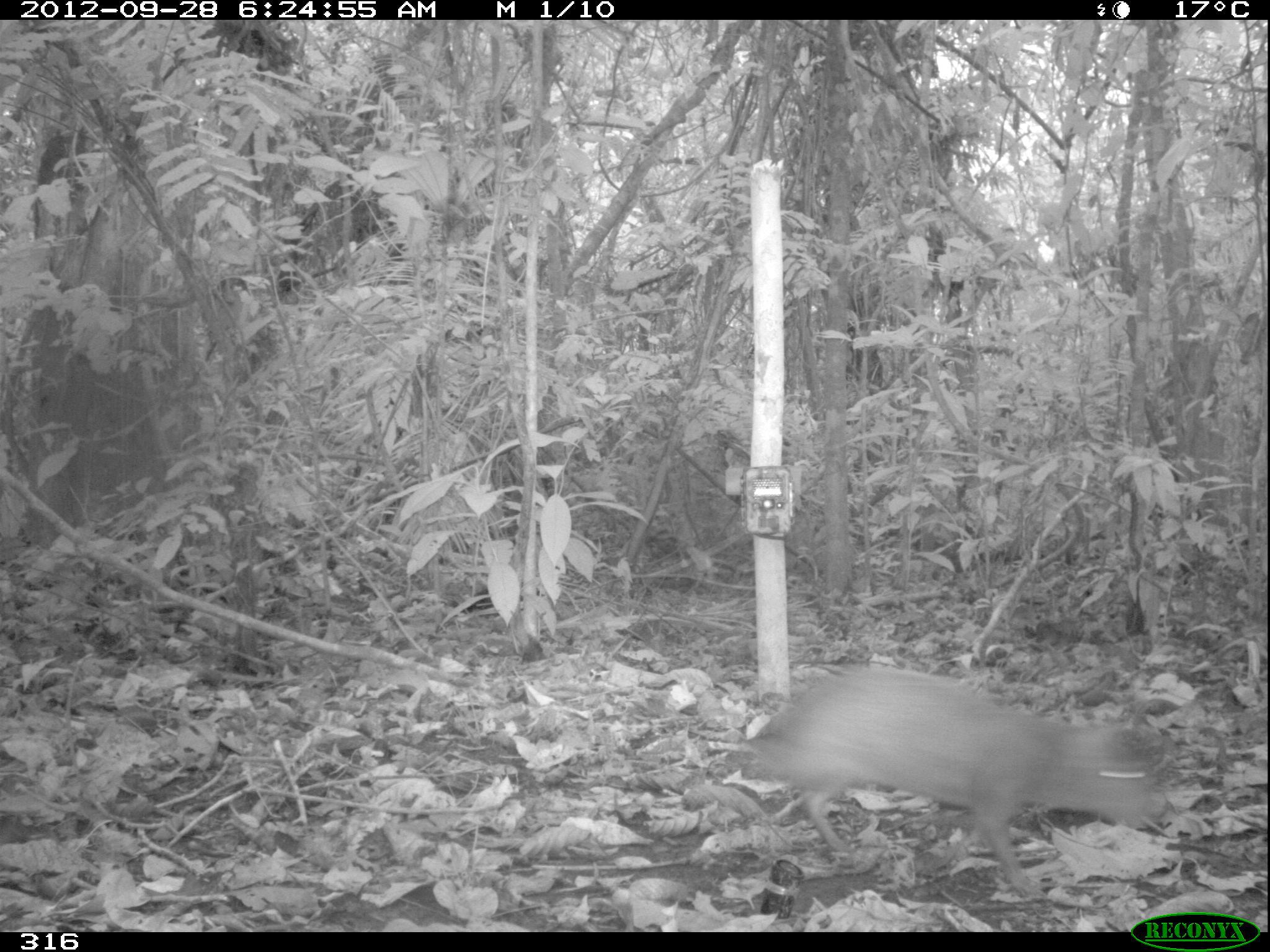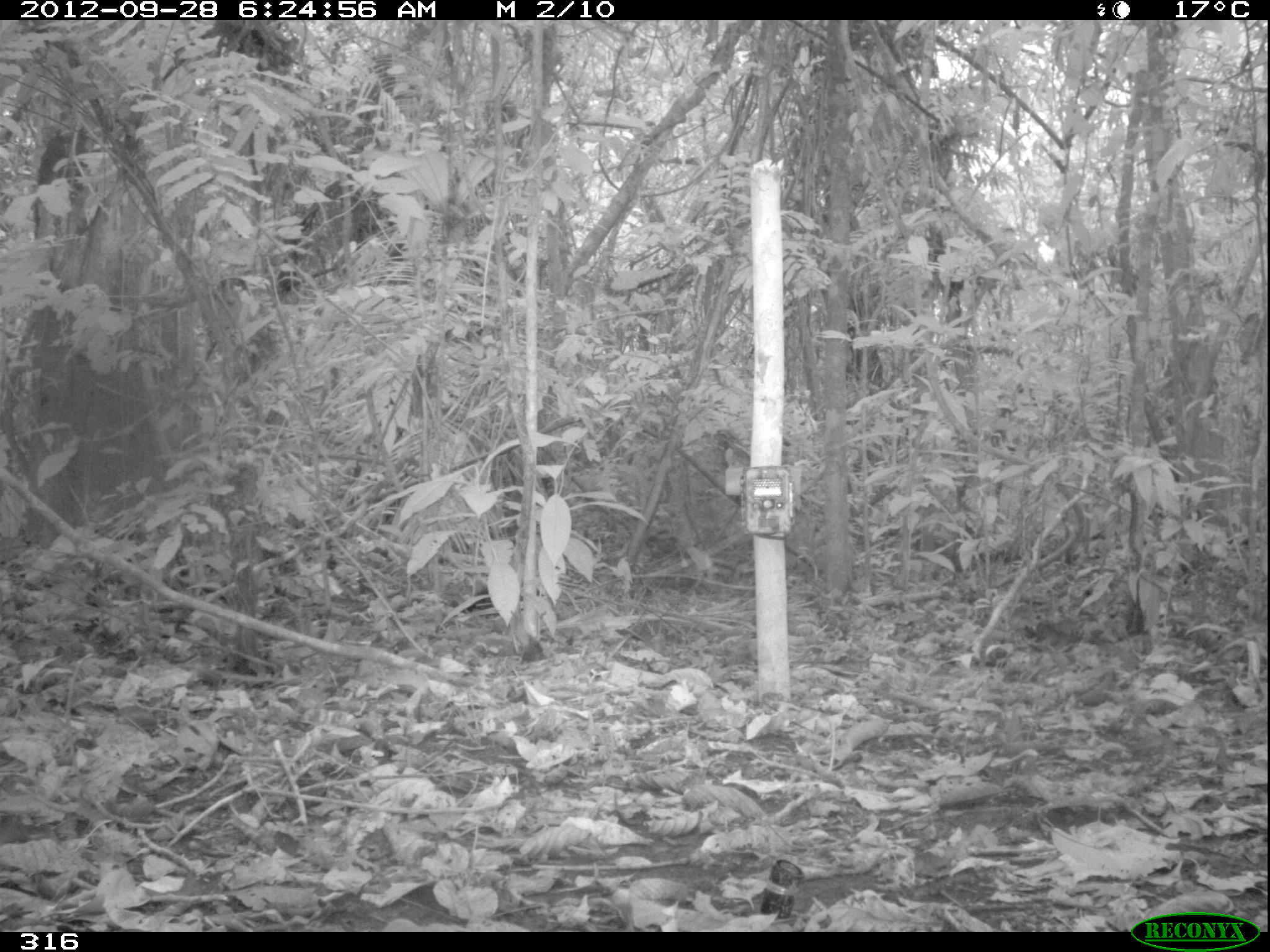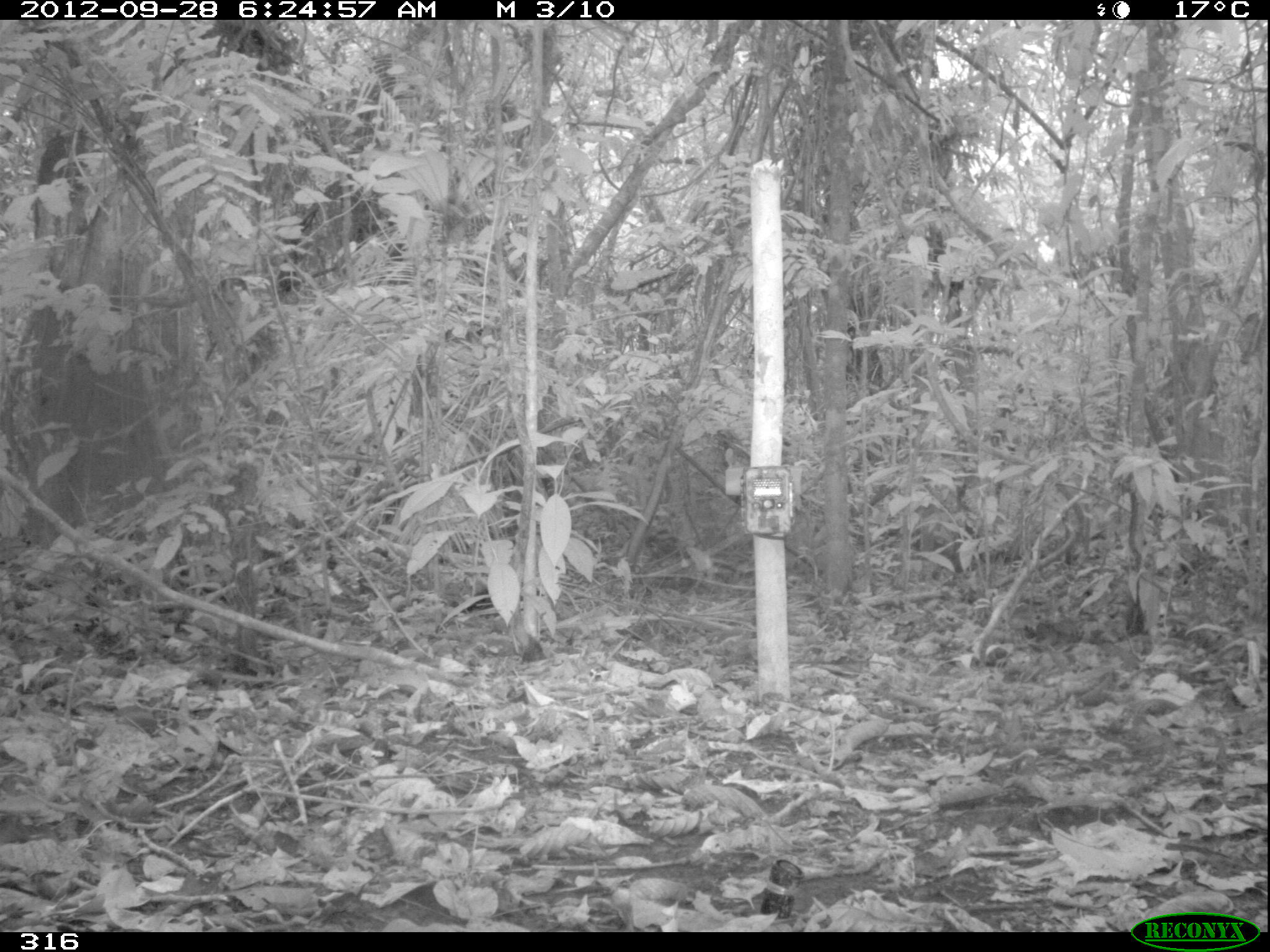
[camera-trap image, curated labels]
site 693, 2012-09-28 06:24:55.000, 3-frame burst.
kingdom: Animalia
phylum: Chordata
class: Mammalia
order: Rodentia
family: Dasyproctidae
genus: Dasyprocta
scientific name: Dasyprocta punctata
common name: central american agouti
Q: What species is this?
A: Dasyprocta punctata (central american agouti).